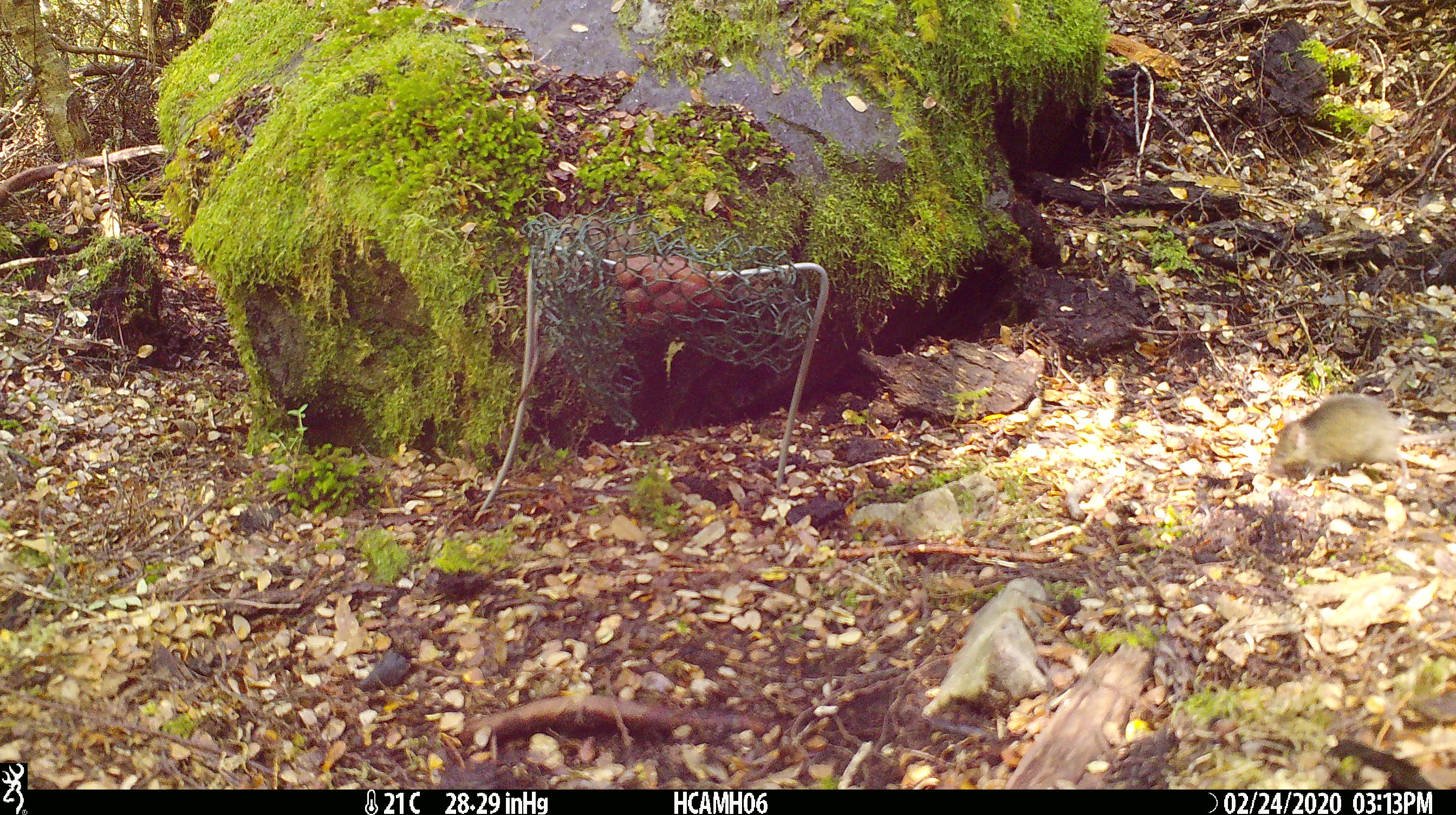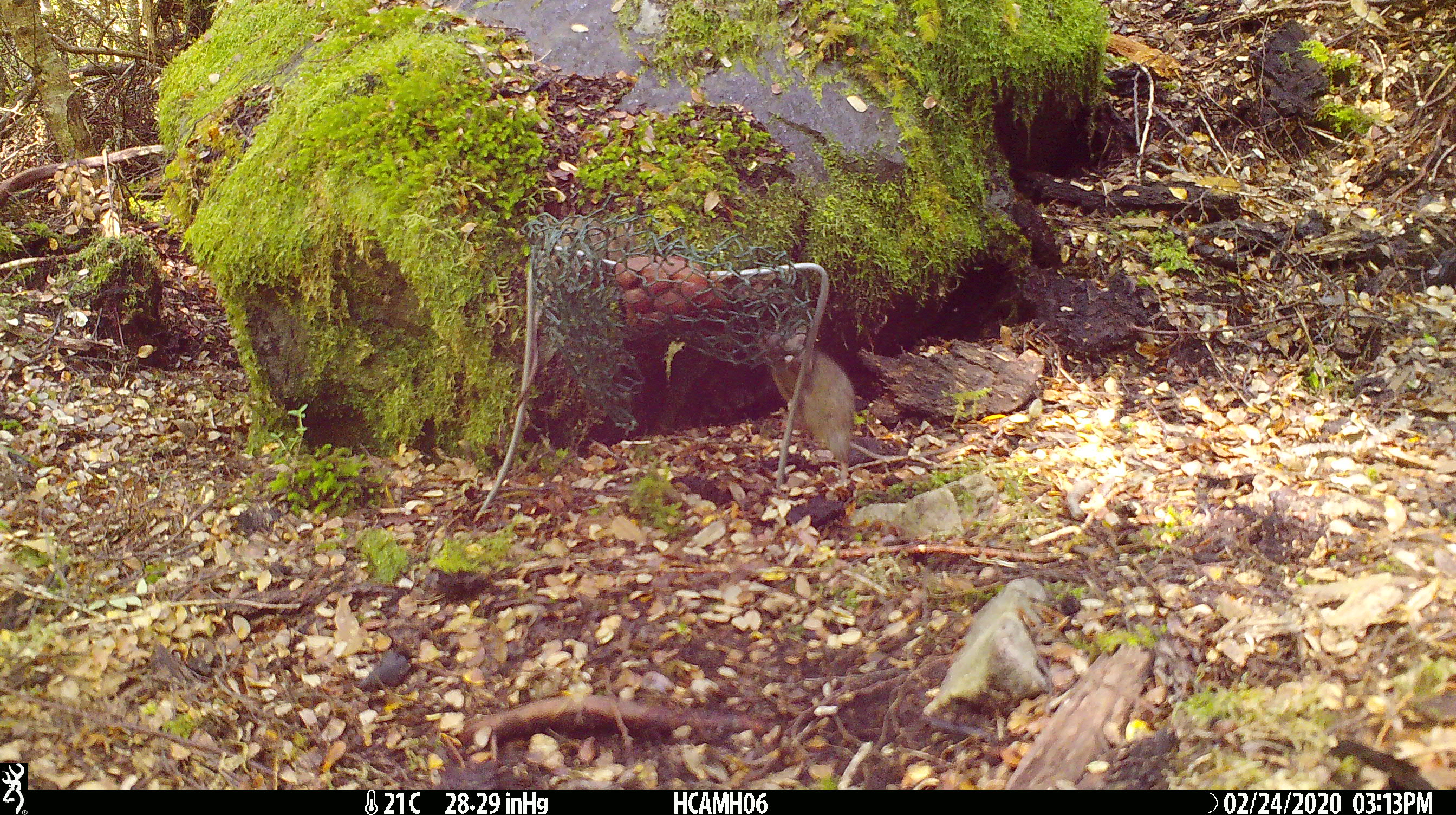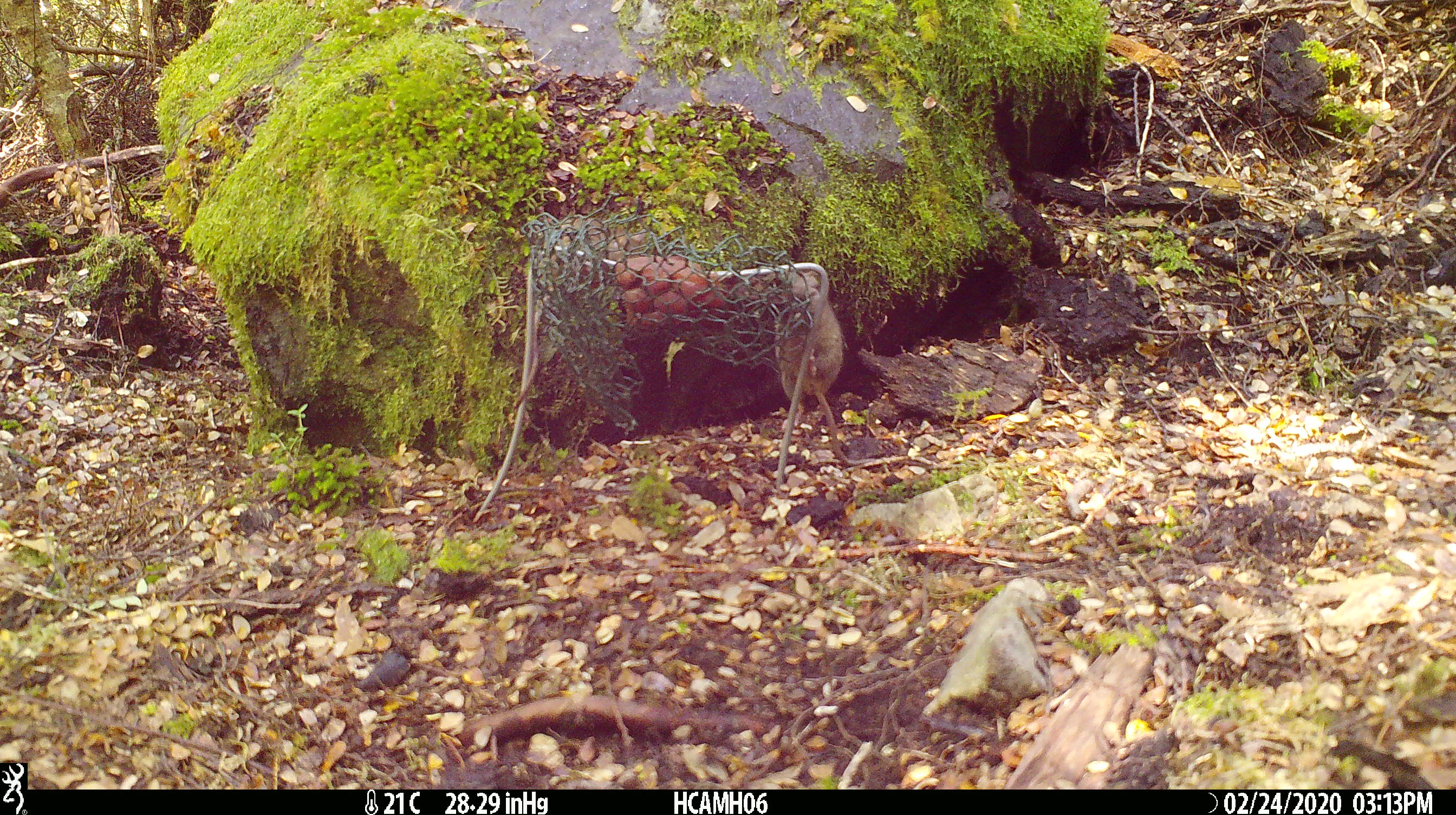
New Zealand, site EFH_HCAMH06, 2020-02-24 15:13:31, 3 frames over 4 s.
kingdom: Animalia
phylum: Chordata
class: Mammalia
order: Rodentia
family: Muridae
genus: Mus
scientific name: Mus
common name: mouse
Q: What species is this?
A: Mouse (Mus).